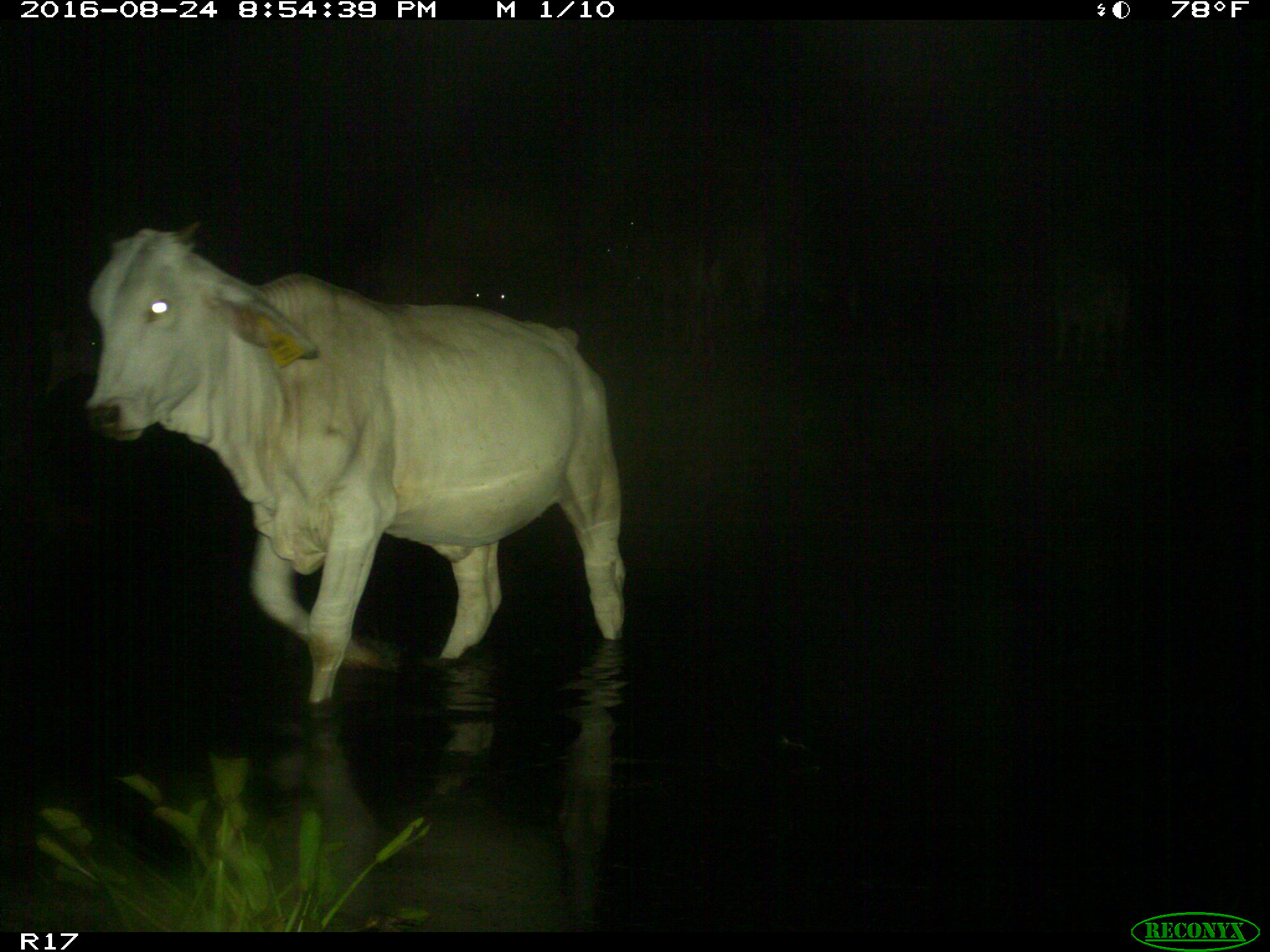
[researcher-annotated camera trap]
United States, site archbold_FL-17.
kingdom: Animalia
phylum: Chordata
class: Mammalia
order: Artiodactyla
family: Bovidae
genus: Bos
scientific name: Bos taurus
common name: domestic cow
Bos taurus (domestic cow).